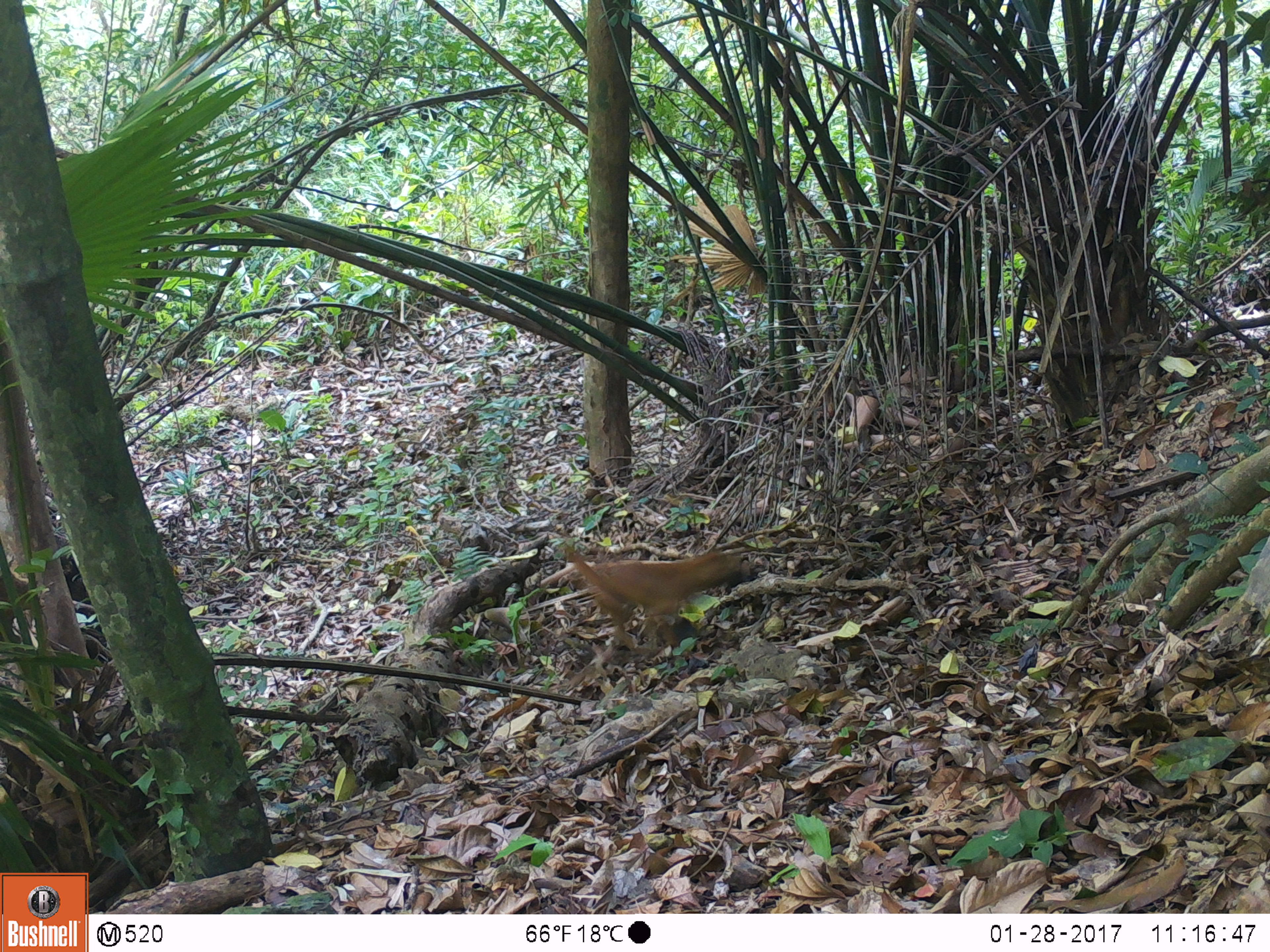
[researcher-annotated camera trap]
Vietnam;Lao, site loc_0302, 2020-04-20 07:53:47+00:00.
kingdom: Animalia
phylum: Chordata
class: Mammalia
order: Carnivora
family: Canidae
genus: Canis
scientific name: Canis familiaris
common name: domestic dog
Domestic dog (Canis familiaris). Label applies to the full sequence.